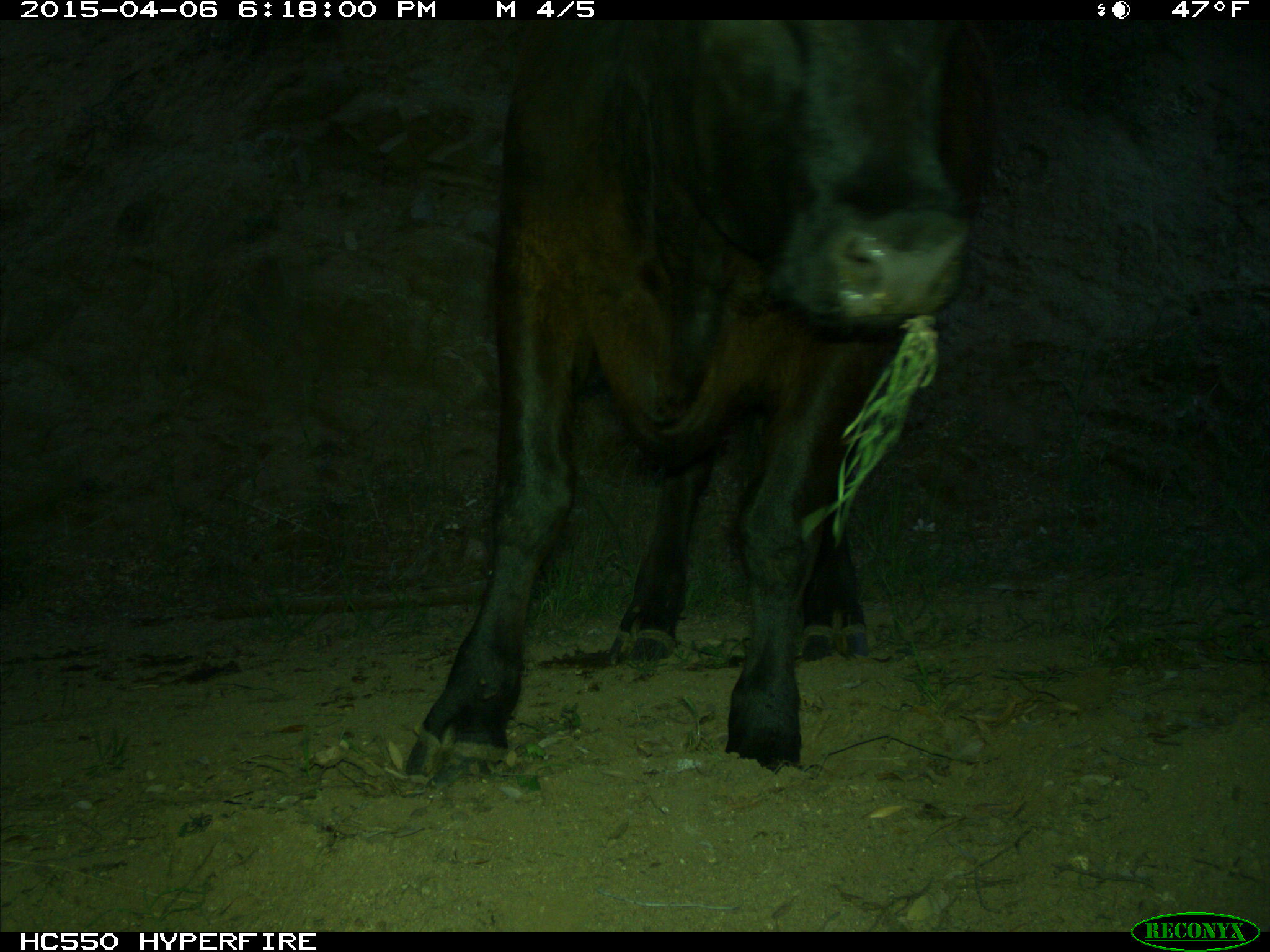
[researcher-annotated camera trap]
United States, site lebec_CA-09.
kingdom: Animalia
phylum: Chordata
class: Mammalia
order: Artiodactyla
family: Bovidae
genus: Bos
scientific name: Bos taurus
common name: domestic cow